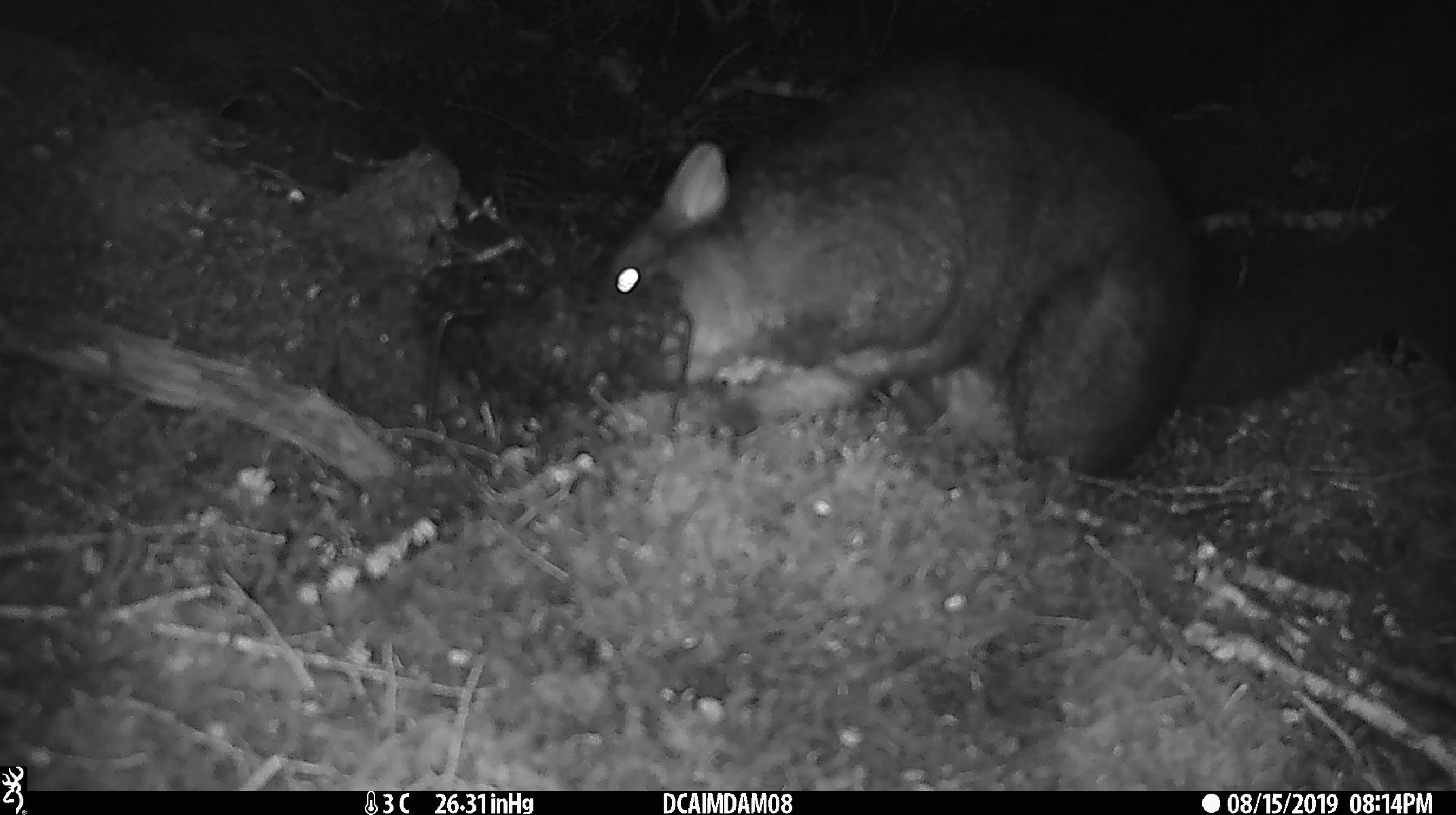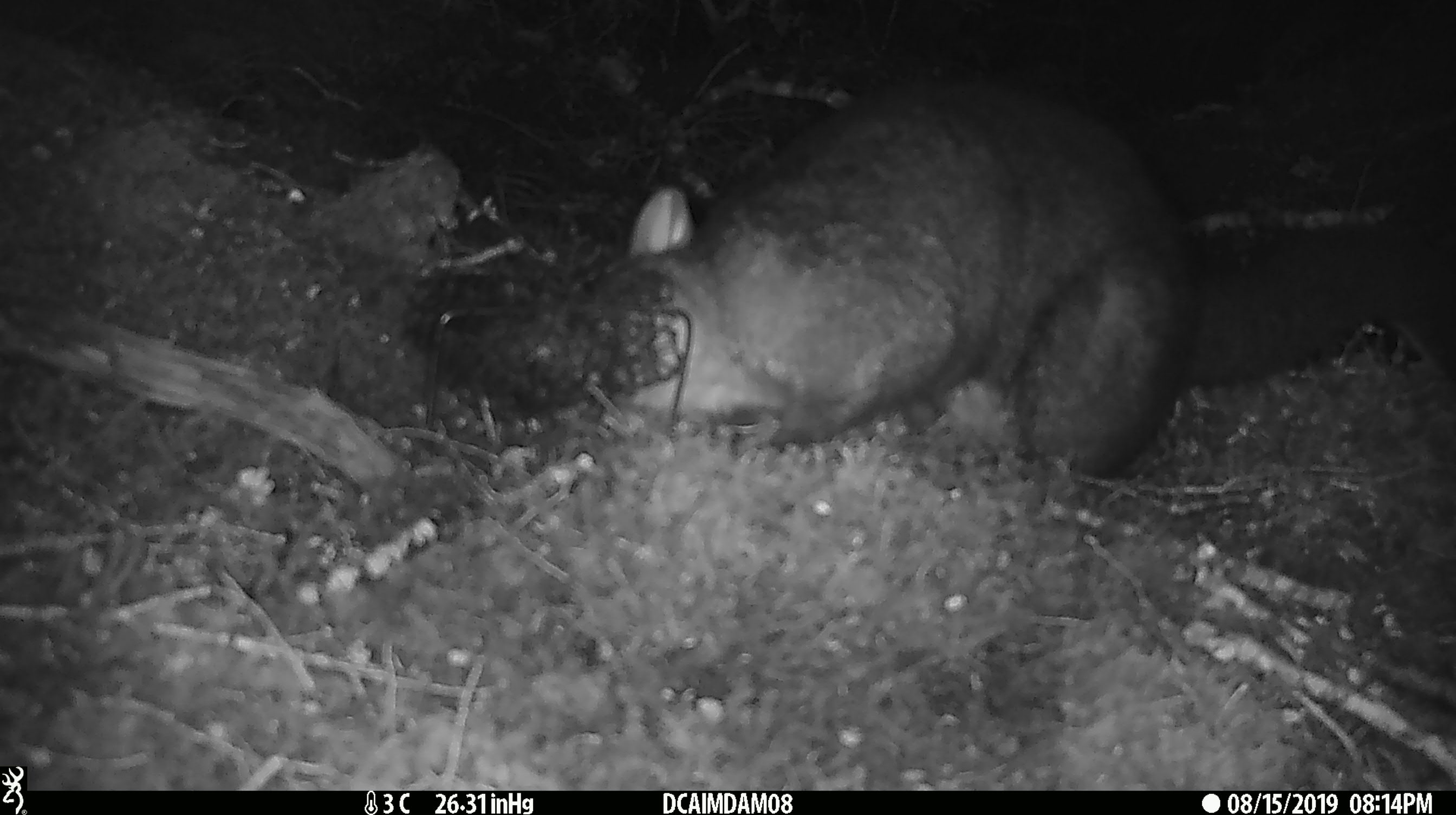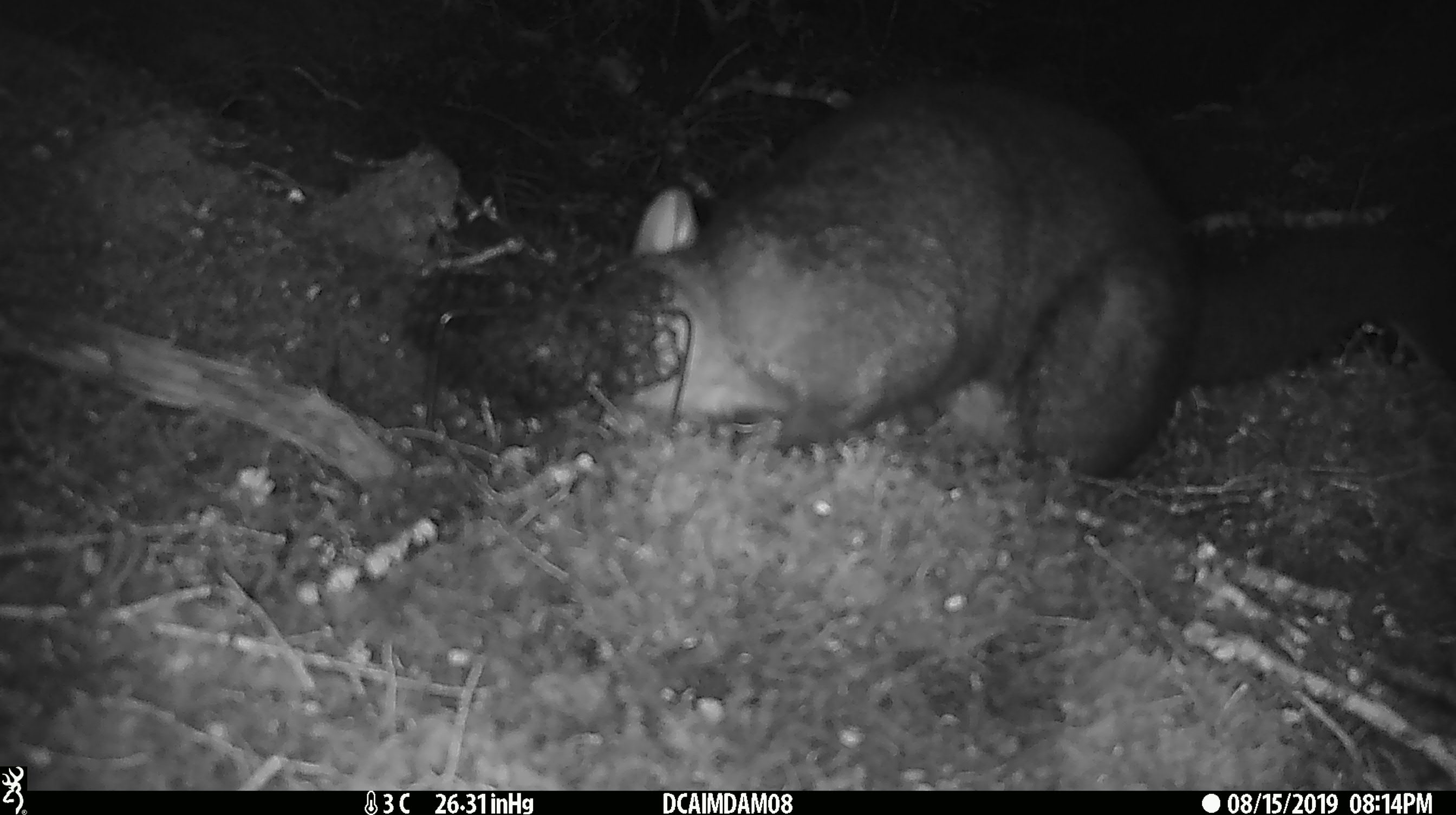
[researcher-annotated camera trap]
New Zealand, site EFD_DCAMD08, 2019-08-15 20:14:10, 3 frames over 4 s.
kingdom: Animalia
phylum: Chordata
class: Mammalia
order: Diprotodontia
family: Phalangeridae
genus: Trichosurus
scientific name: Trichosurus vulpecula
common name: common brushtail possum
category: possum